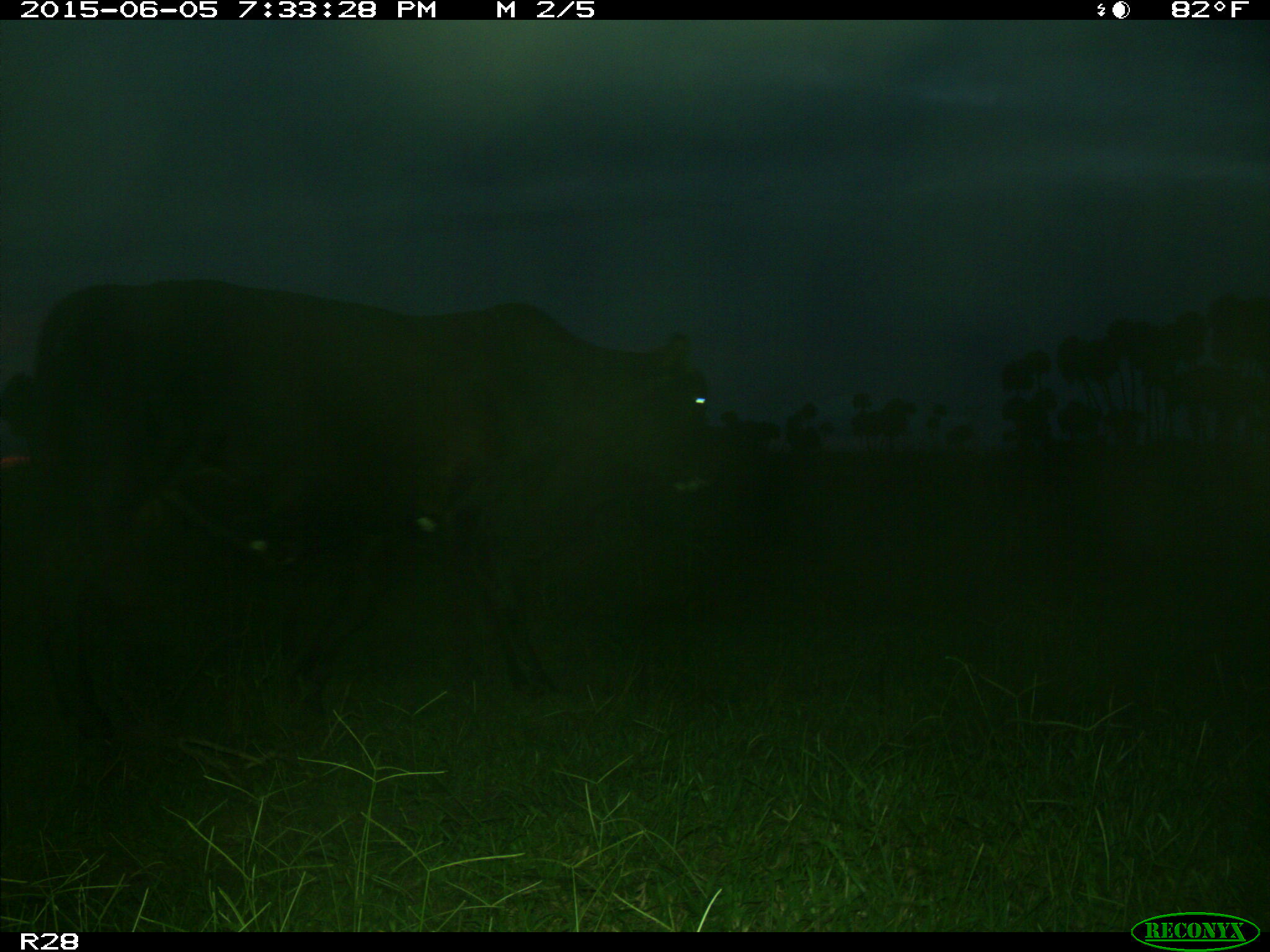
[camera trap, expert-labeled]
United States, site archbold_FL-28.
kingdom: Animalia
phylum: Chordata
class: Mammalia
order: Artiodactyla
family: Bovidae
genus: Bos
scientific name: Bos taurus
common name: domestic cow